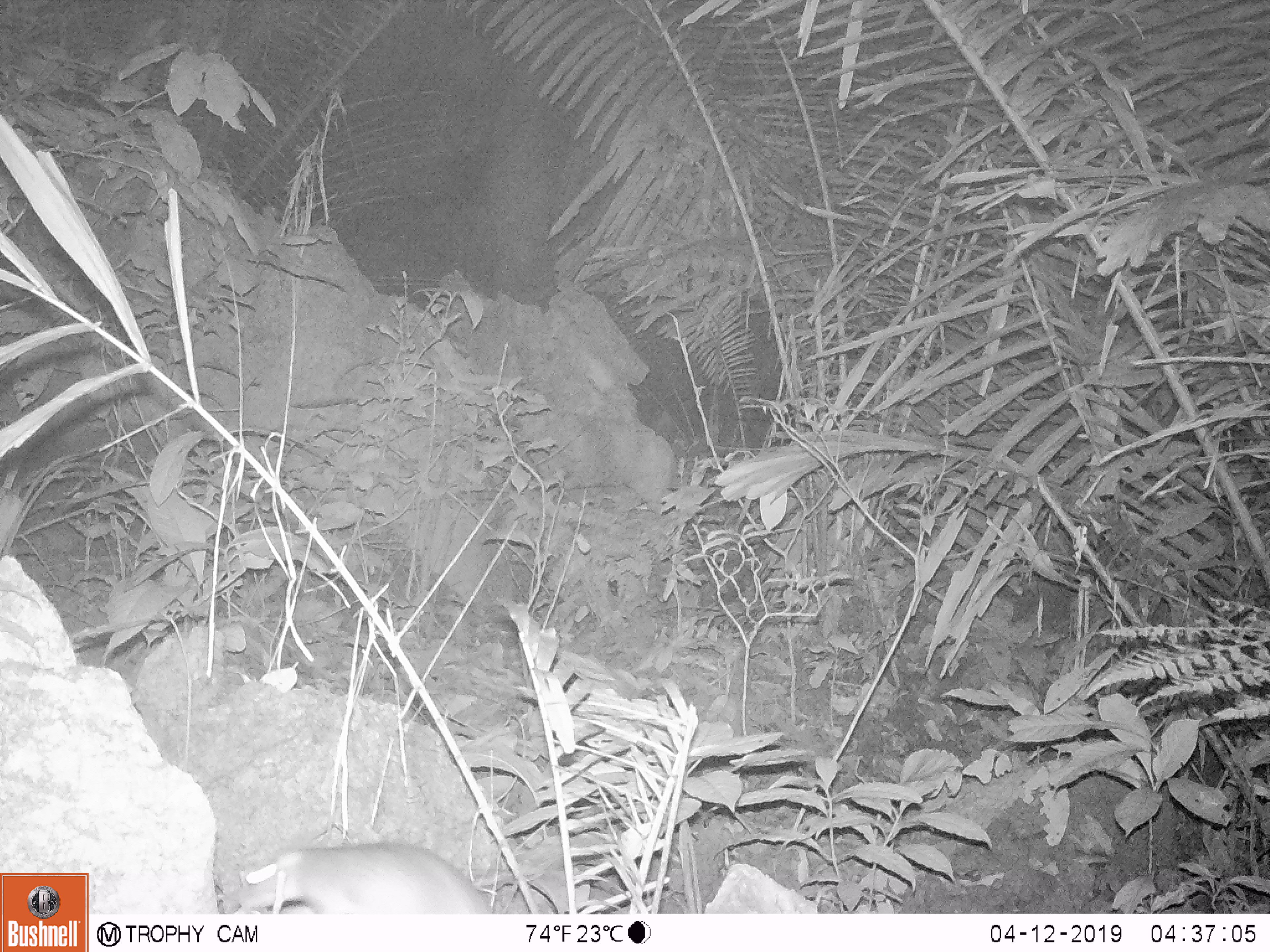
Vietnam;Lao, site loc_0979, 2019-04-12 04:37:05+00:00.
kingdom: Animalia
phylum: Chordata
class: Mammalia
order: Rodentia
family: Muridae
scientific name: Muridae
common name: old-world mice and rats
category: unidentified murid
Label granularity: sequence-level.